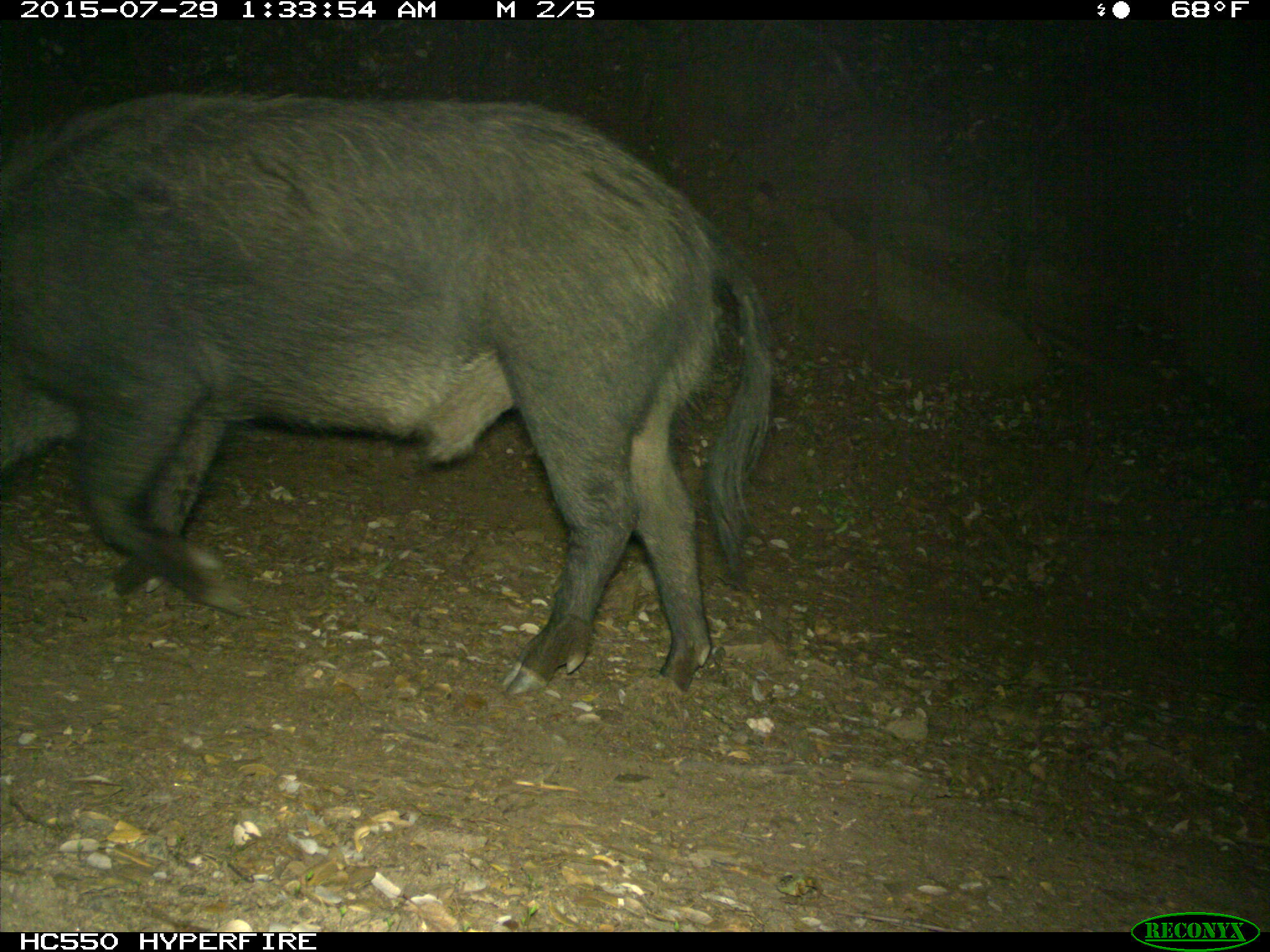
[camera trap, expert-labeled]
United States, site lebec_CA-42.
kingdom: Animalia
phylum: Chordata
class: Mammalia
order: Artiodactyla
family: Suidae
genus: Sus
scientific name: Sus scrofa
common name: wild boar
Sus scrofa (wild boar).